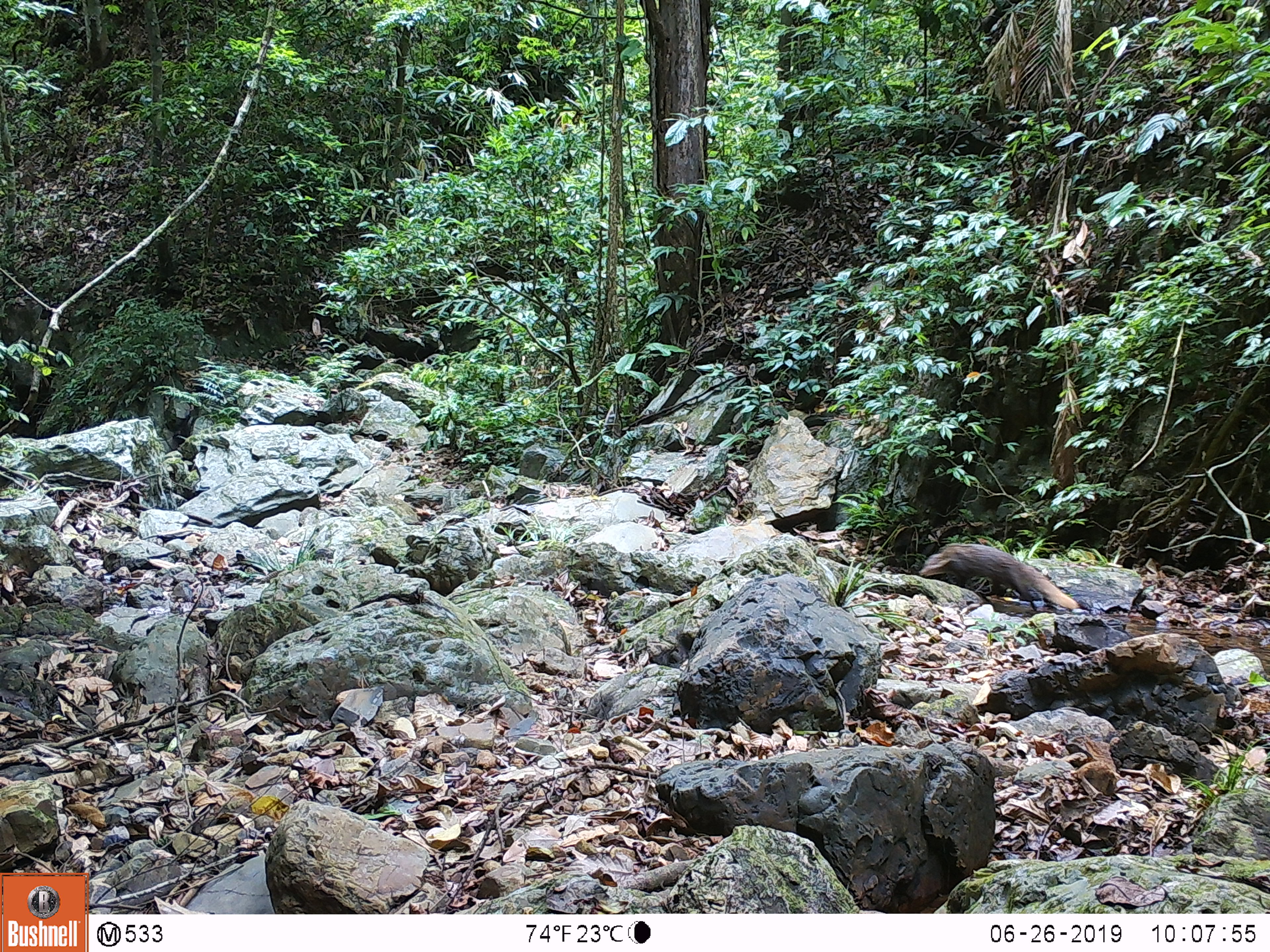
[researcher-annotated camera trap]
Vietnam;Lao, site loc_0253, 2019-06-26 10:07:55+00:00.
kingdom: Animalia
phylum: Chordata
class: Mammalia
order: Carnivora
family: Herpestidae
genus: Urva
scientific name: Urva urva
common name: crab-eating mongoose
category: crab eating mongoose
Crab eating mongoose (crab-eating mongoose) (Urva urva). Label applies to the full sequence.